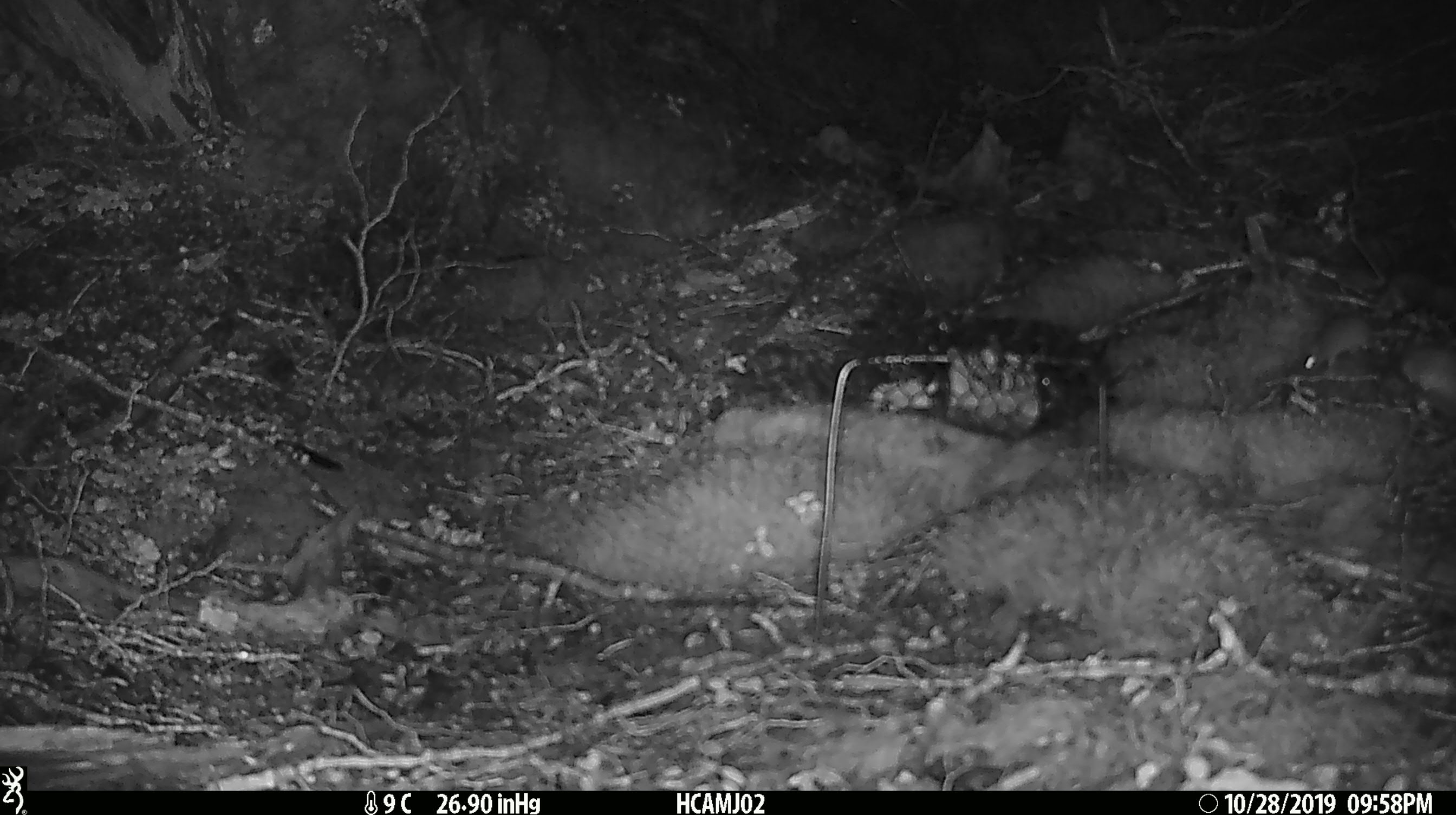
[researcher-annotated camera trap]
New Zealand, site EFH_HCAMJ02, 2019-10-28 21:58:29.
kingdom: Animalia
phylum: Chordata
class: Mammalia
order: Rodentia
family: Muridae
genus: Mus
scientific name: Mus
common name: mouse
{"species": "mouse (Mus)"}